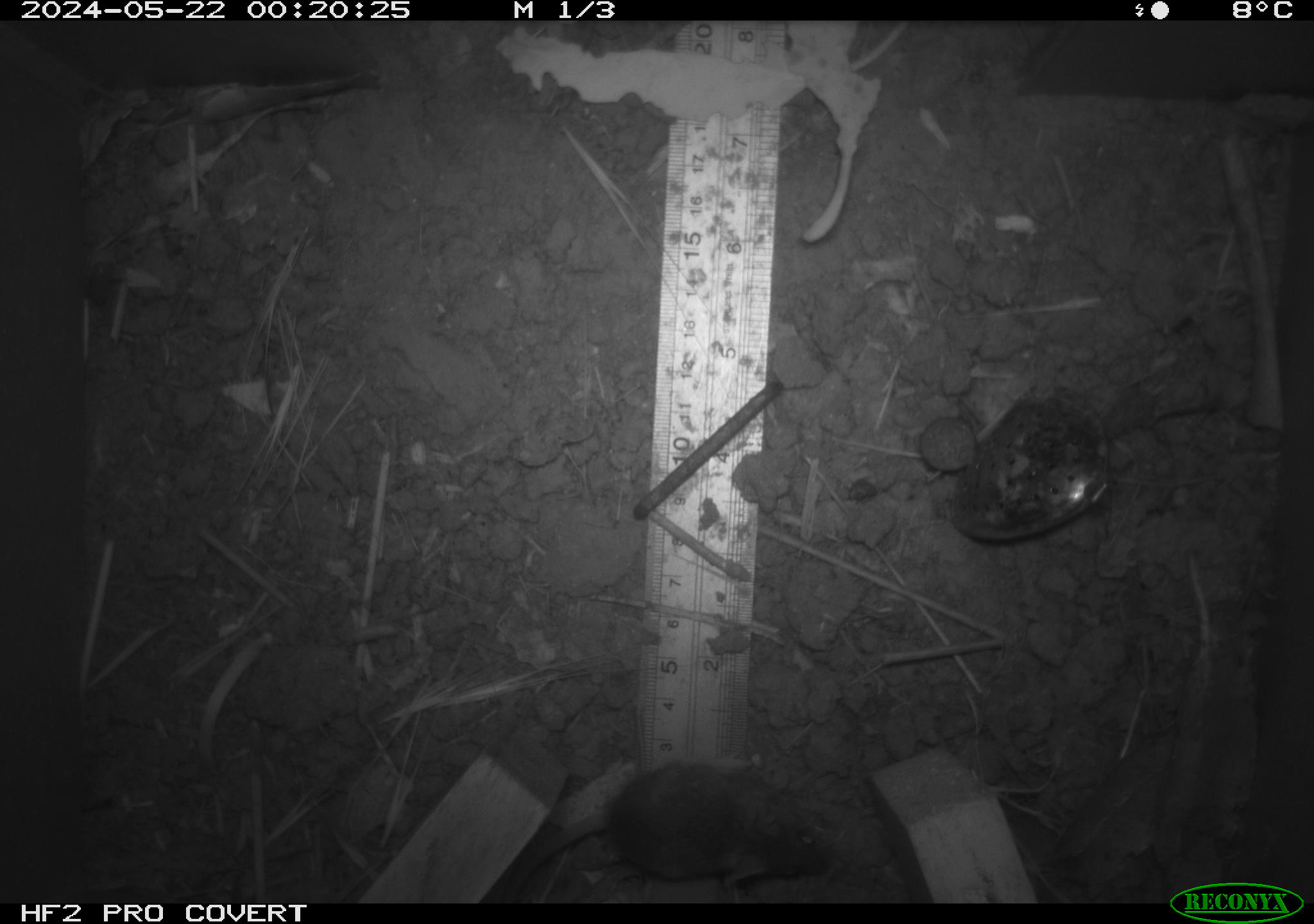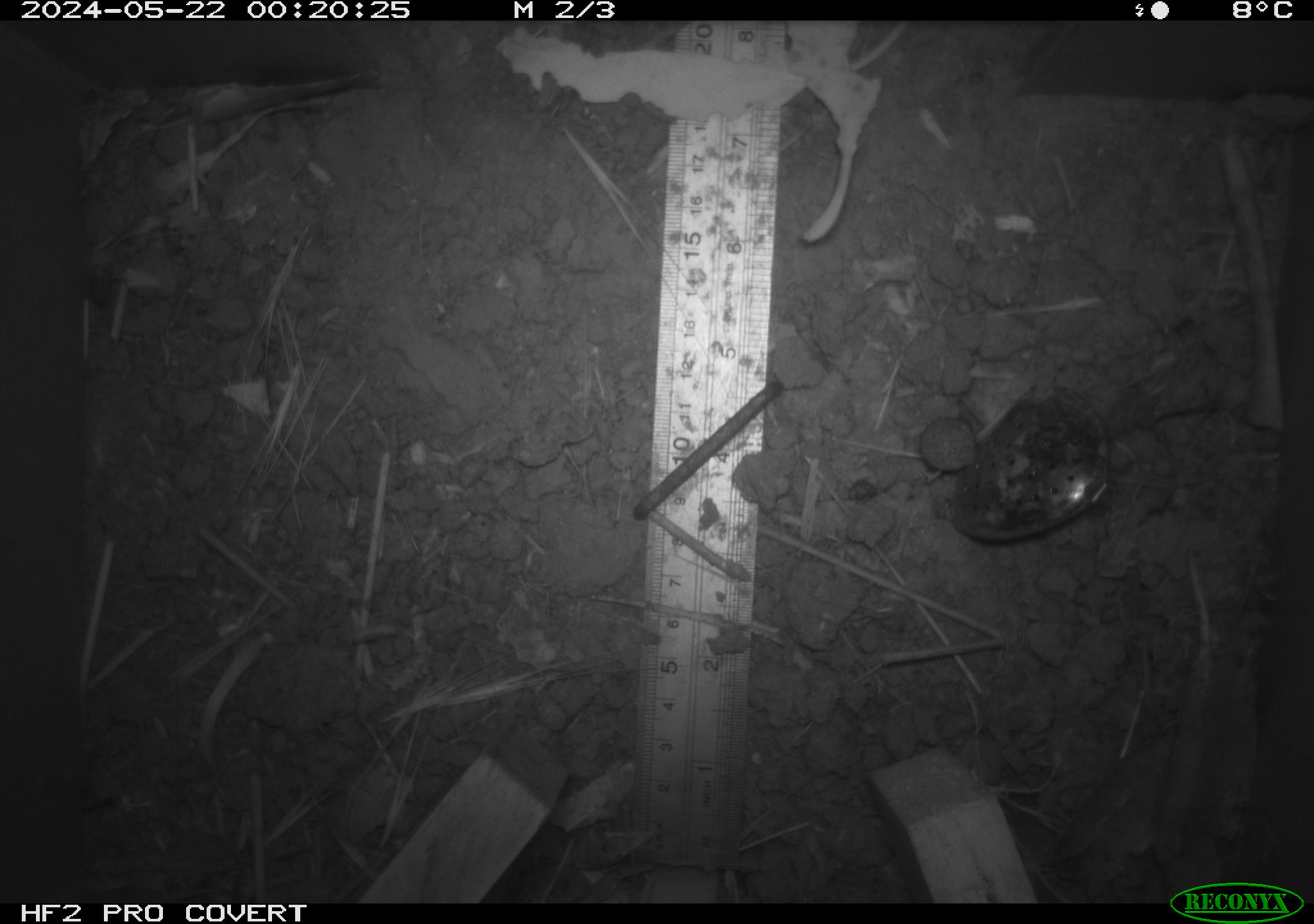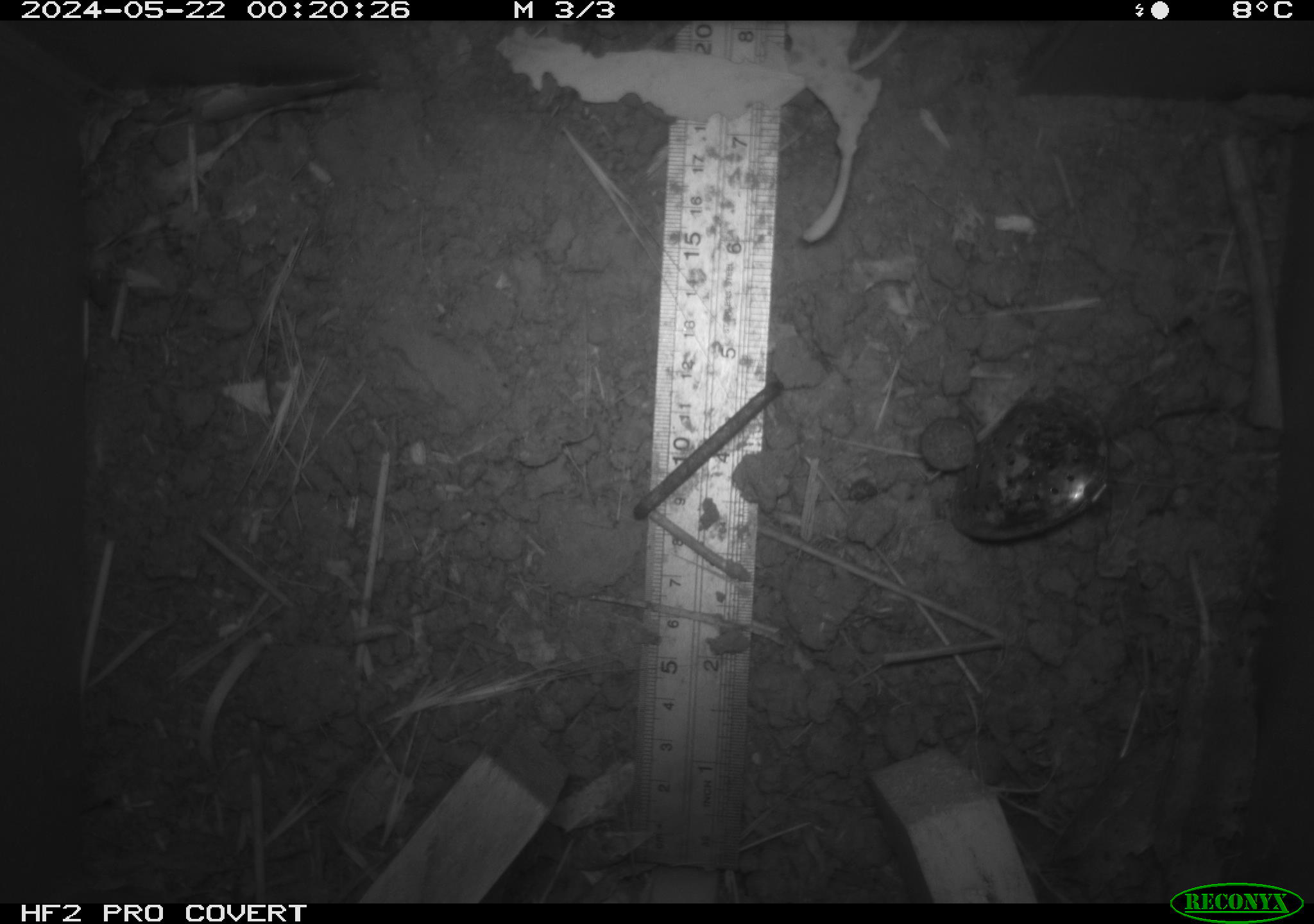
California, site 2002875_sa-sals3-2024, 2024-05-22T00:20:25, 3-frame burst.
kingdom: Animalia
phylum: Chordata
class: Mammalia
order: Rodentia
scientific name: Rodentia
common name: mouse species